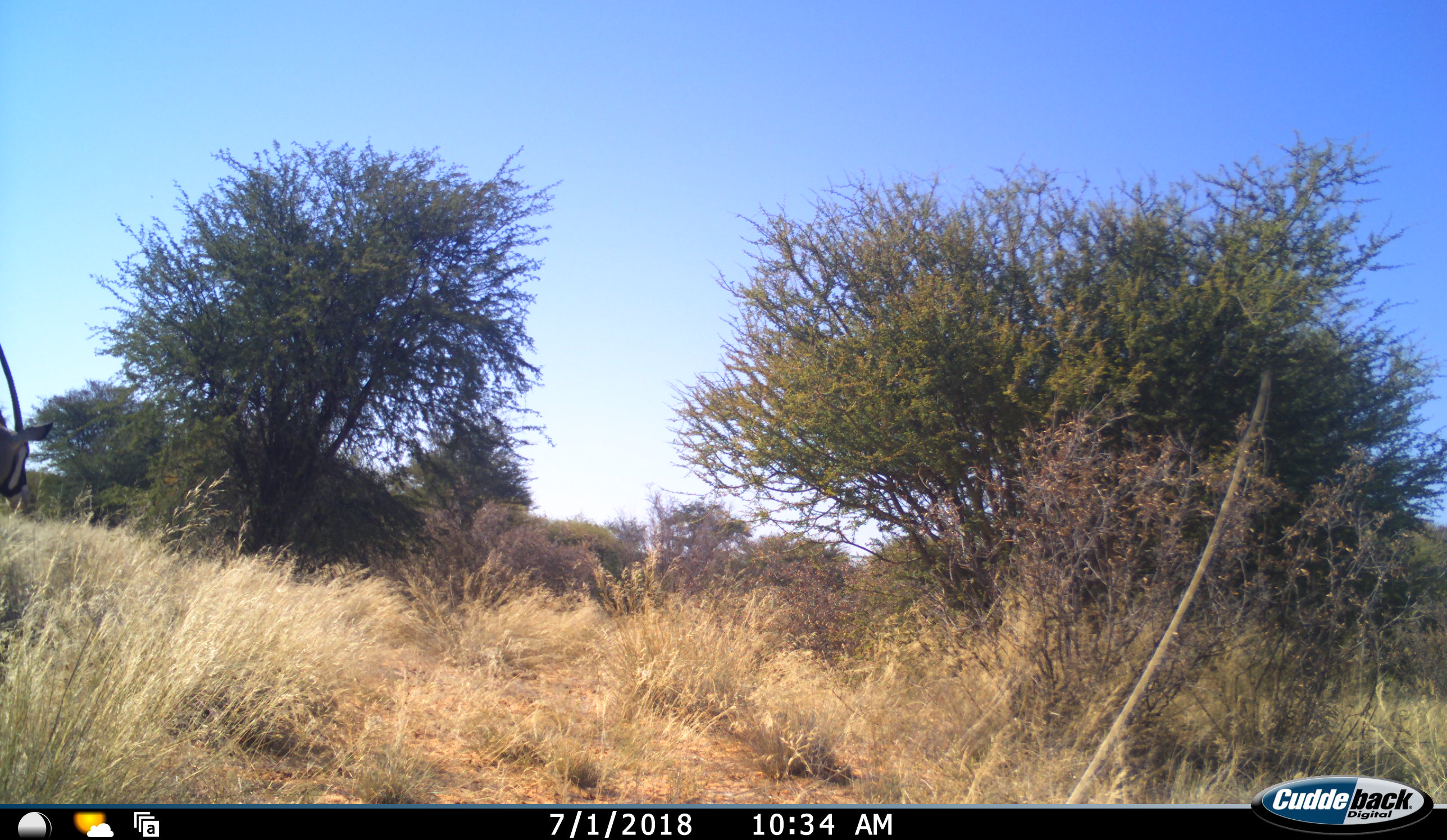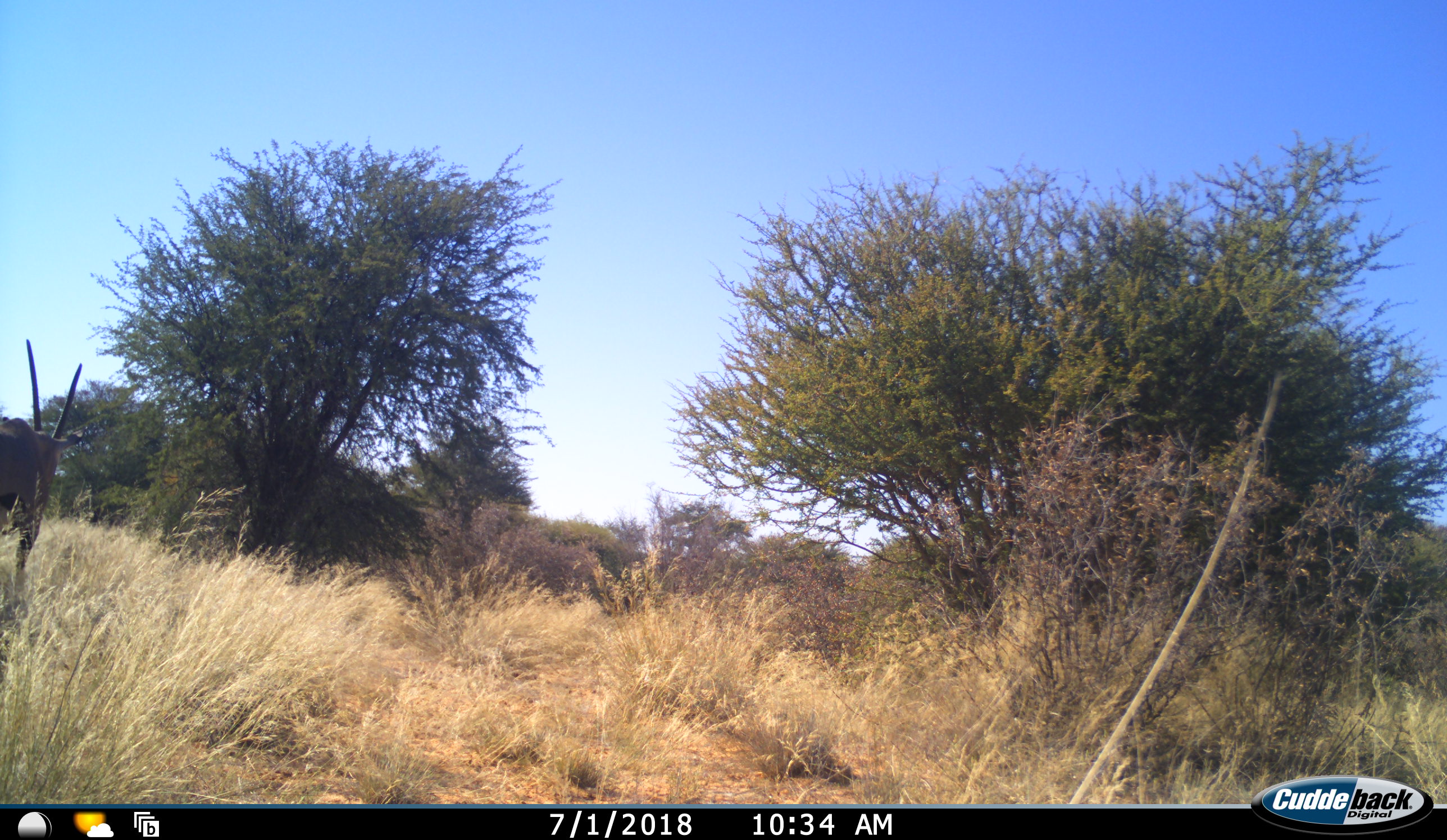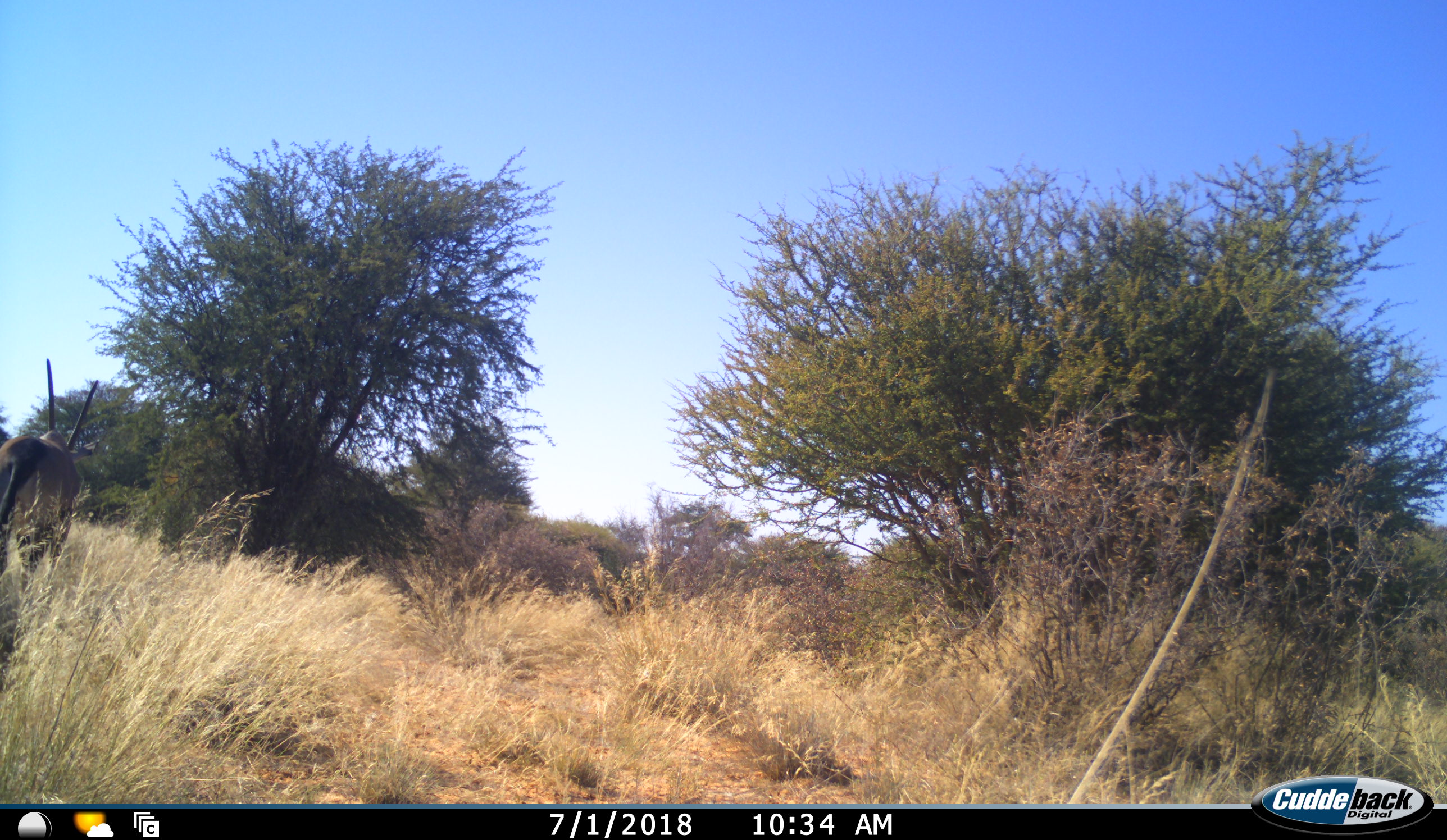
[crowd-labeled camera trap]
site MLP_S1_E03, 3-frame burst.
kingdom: Animalia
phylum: Chordata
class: Mammalia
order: Artiodactyla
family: Bovidae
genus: Oryx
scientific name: Oryx gazella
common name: gemsbok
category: oryx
Oryx (gemsbok) (Oryx gazella), count 1. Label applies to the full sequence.